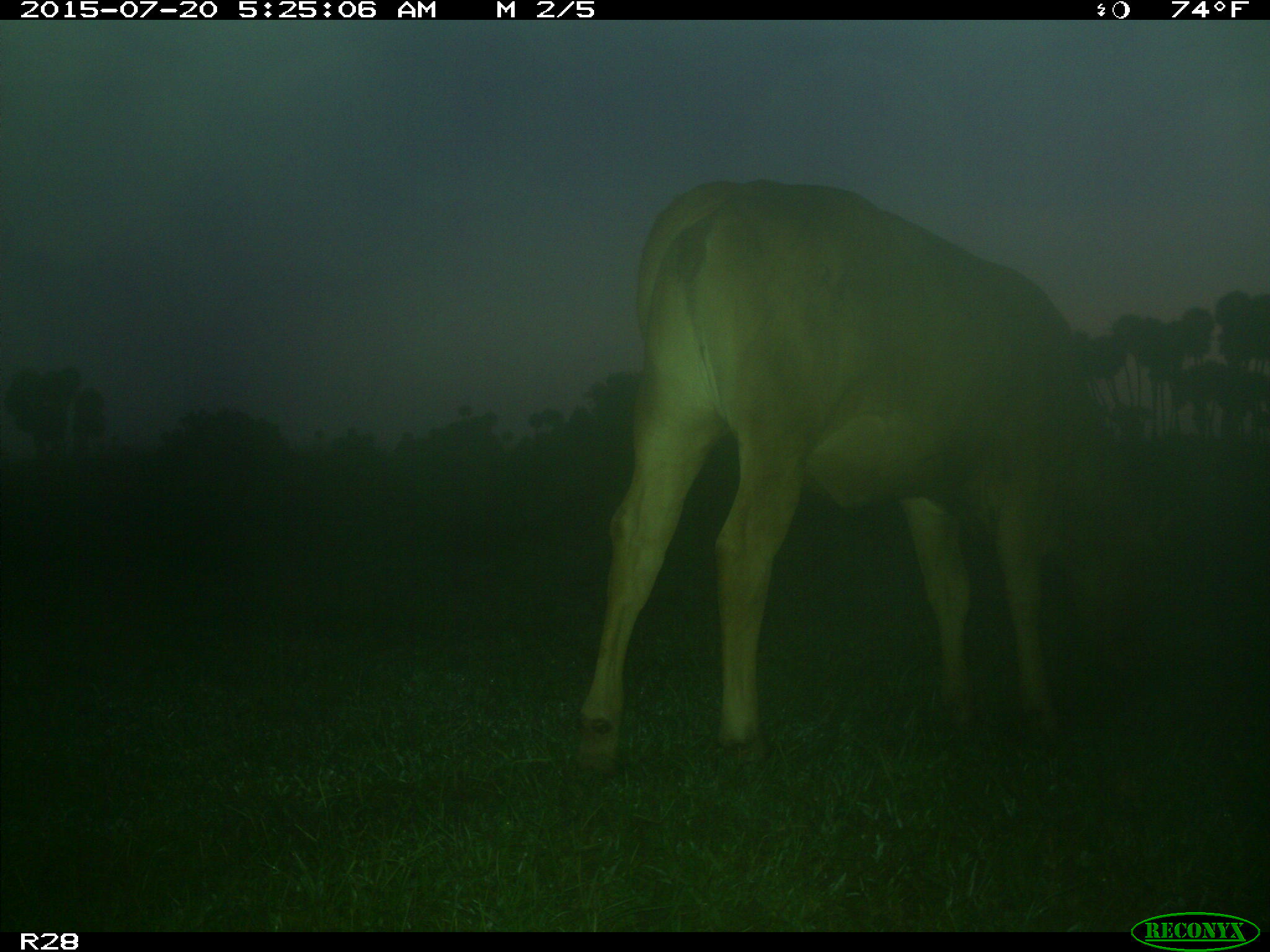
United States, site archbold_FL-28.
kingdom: Animalia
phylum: Chordata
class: Mammalia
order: Artiodactyla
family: Bovidae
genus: Bos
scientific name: Bos taurus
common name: domestic cow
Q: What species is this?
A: Bos taurus (domestic cow).